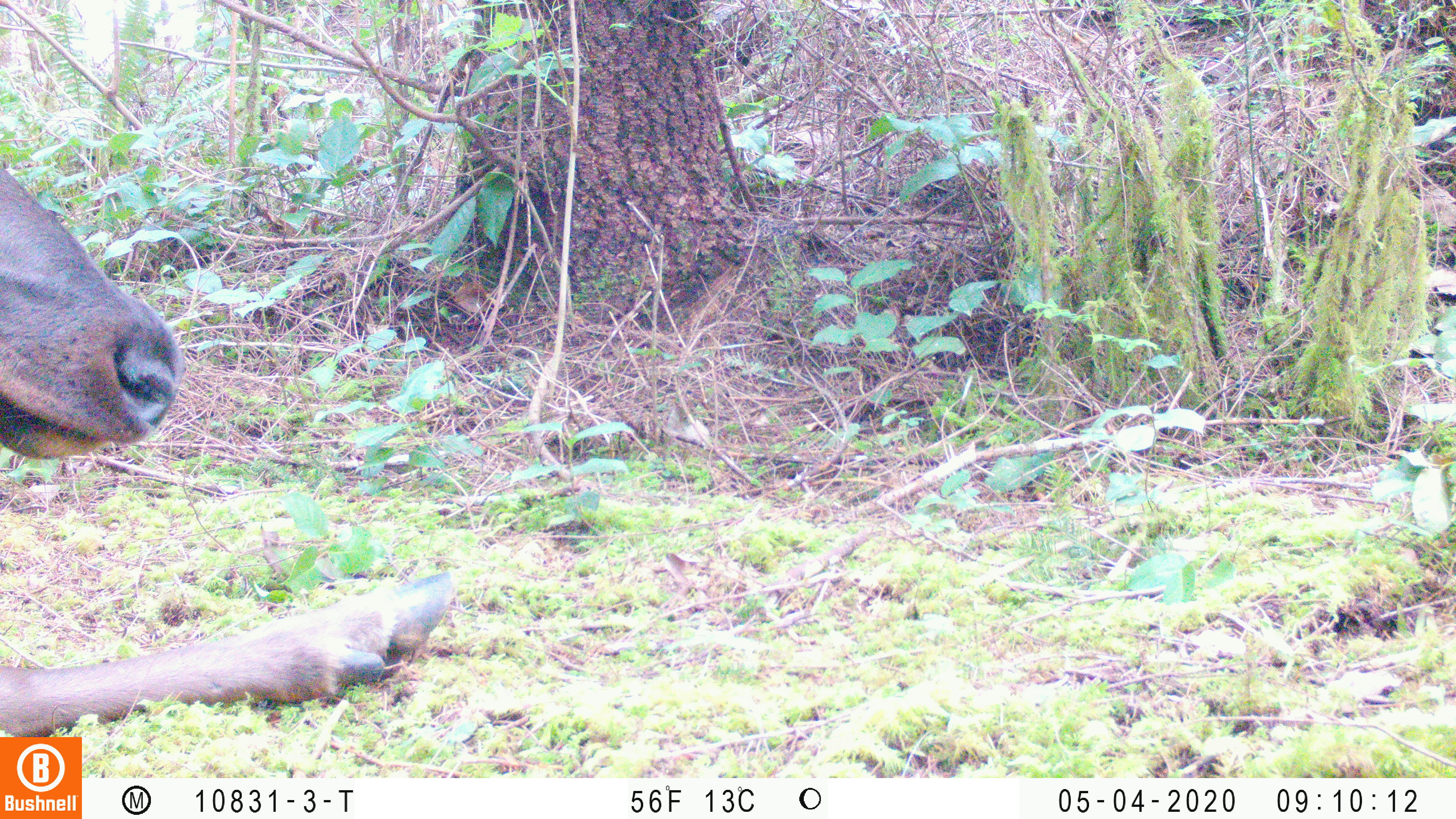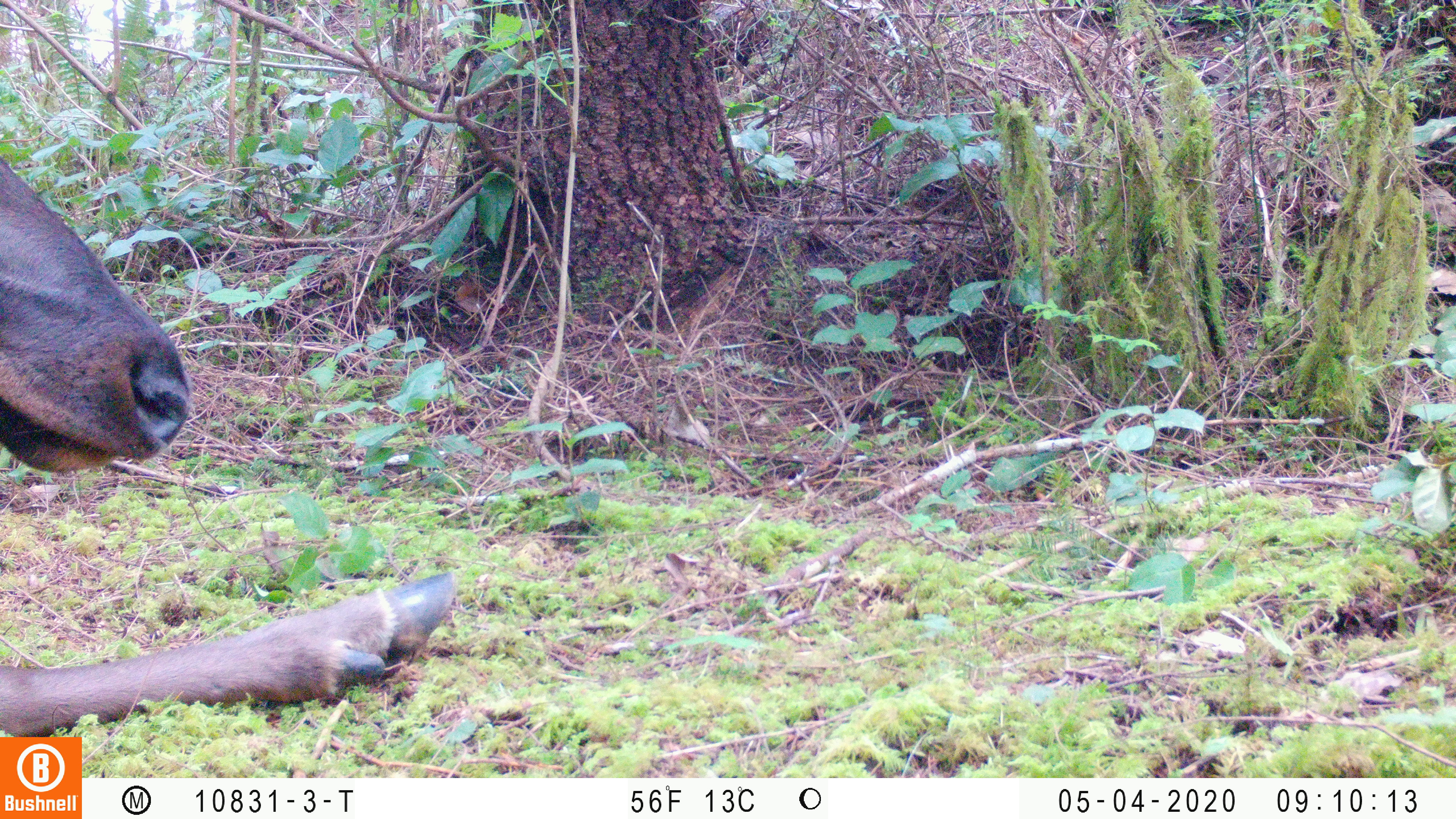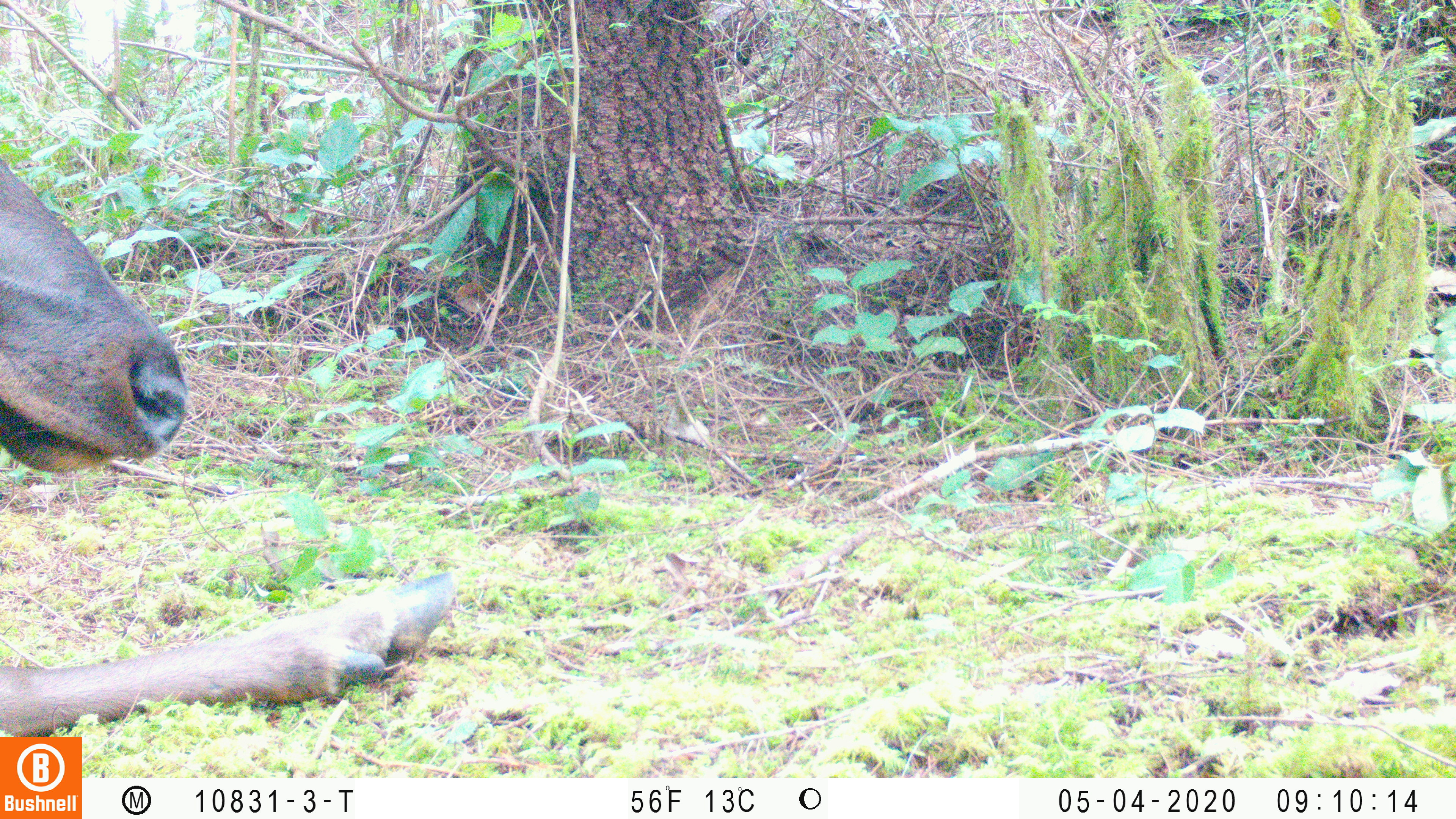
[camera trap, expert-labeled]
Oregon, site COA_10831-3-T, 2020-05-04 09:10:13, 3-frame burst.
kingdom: Animalia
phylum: Chordata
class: Mammalia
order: Artiodactyla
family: Cervidae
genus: Cervus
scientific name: Cervus canadensis roosevelti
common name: roosevelt elk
Roosevelt elk (Cervus canadensis roosevelti).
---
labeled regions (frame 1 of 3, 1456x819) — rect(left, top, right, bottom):
roosevelt elk: rect(2, 162, 457, 730)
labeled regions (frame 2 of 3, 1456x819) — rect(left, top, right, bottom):
roosevelt elk: rect(4, 160, 461, 734)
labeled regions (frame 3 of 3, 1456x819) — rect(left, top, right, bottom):
roosevelt elk: rect(2, 156, 469, 730)